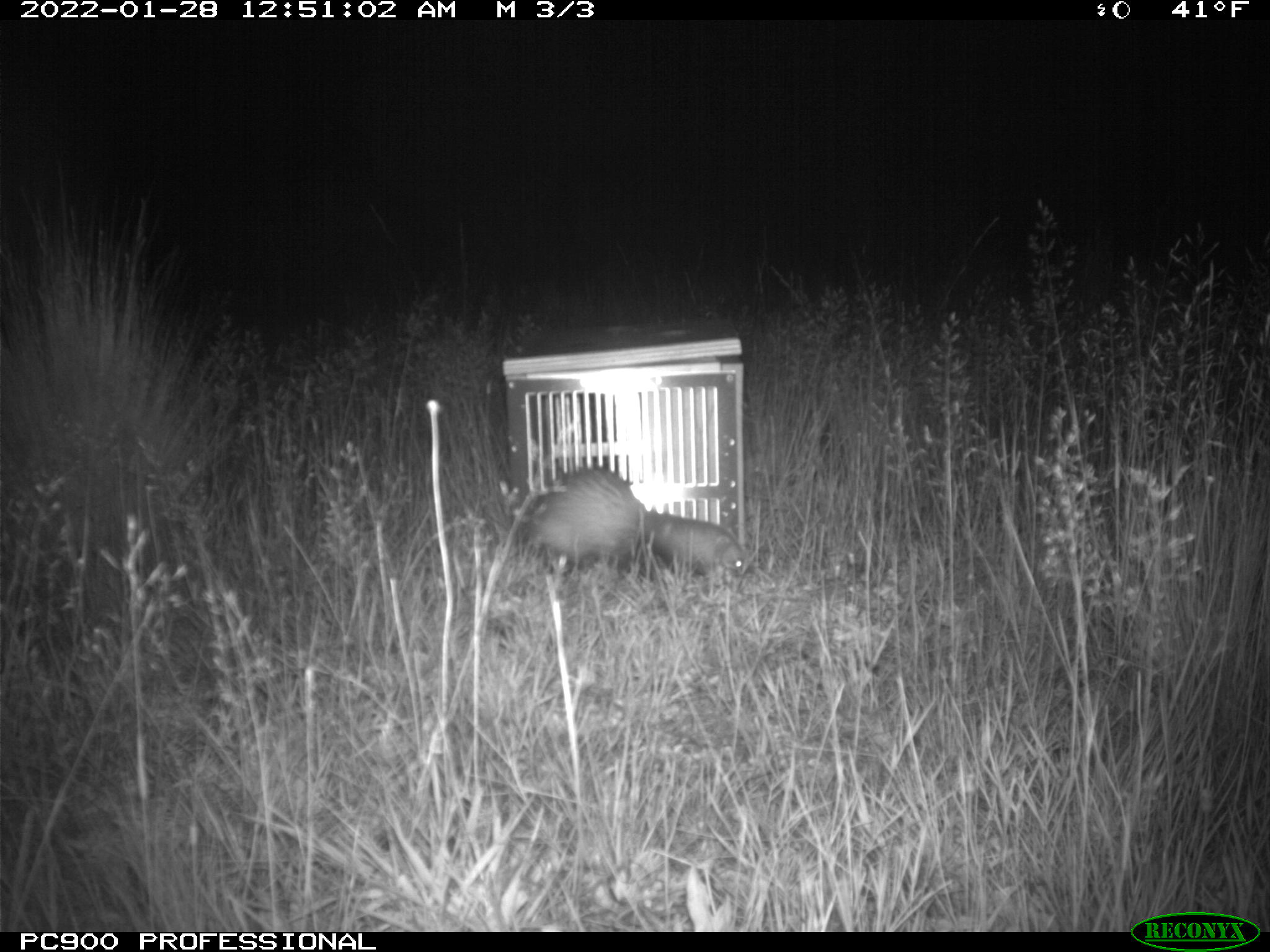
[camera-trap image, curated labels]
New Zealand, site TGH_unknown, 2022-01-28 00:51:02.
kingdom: Animalia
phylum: Chordata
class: Mammalia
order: Carnivora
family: Mustelidae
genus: Mustela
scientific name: Mustela furo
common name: ferret